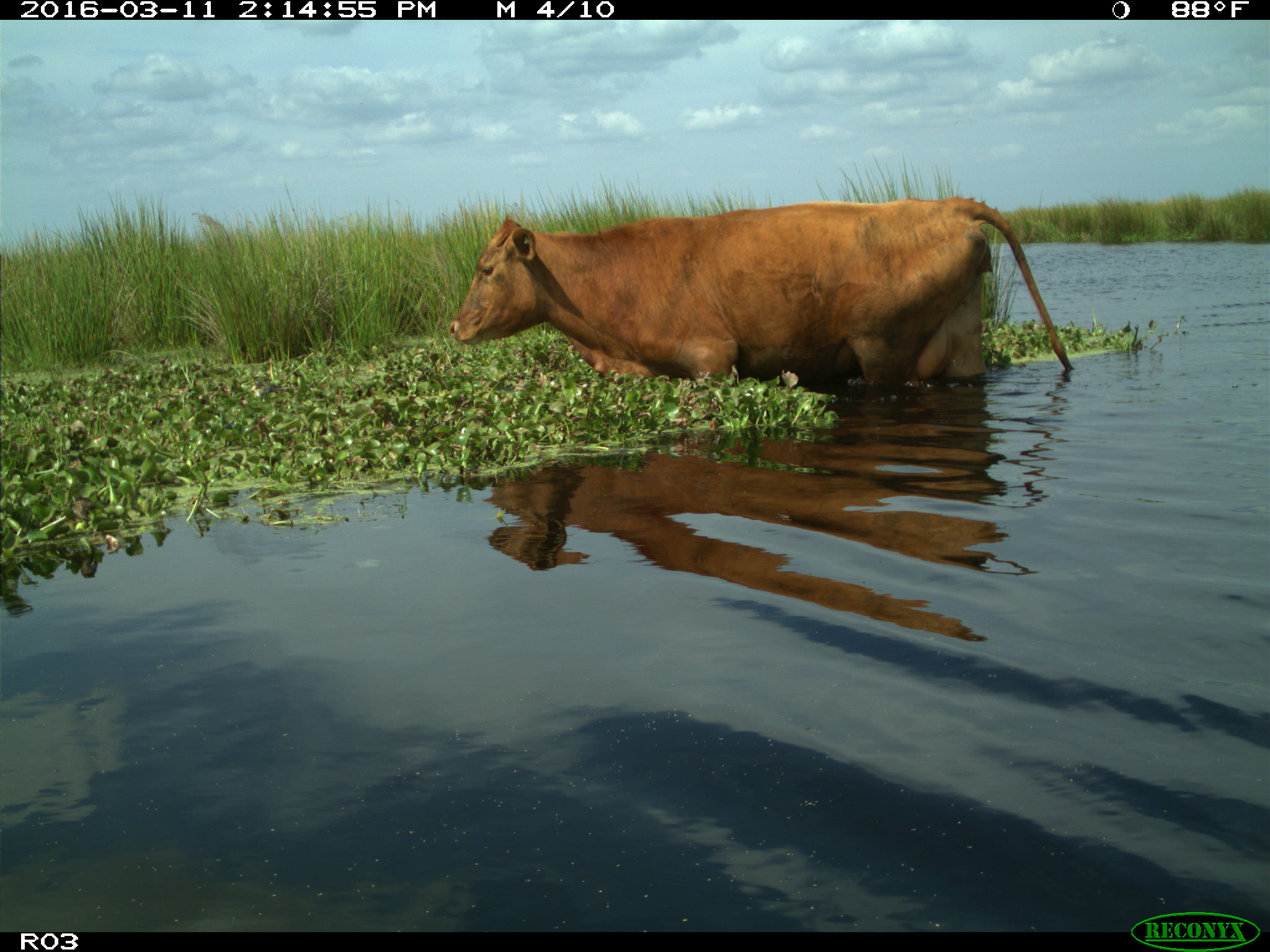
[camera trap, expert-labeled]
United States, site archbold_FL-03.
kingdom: Animalia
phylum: Chordata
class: Mammalia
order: Artiodactyla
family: Bovidae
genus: Bos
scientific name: Bos taurus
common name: domestic cow